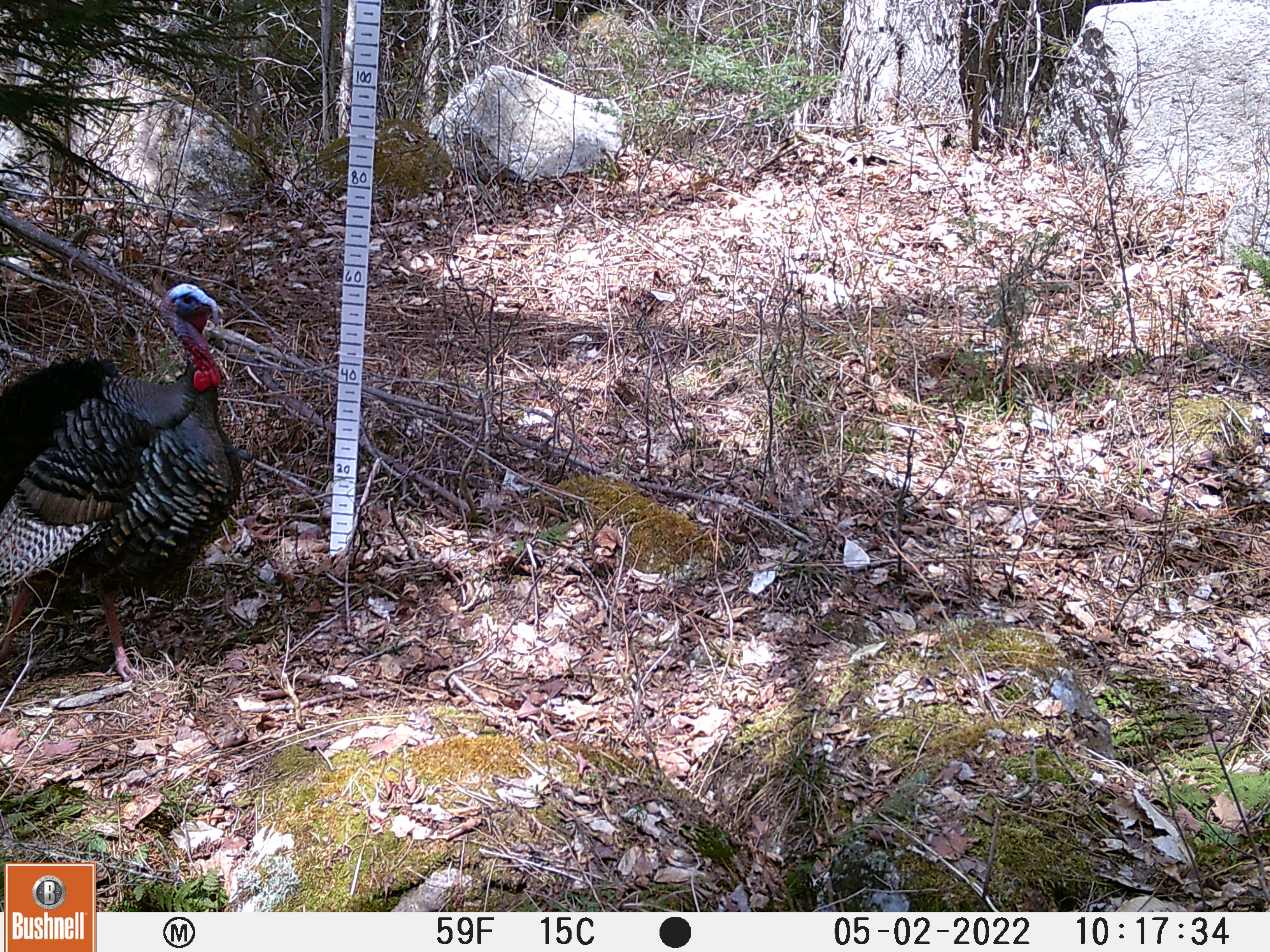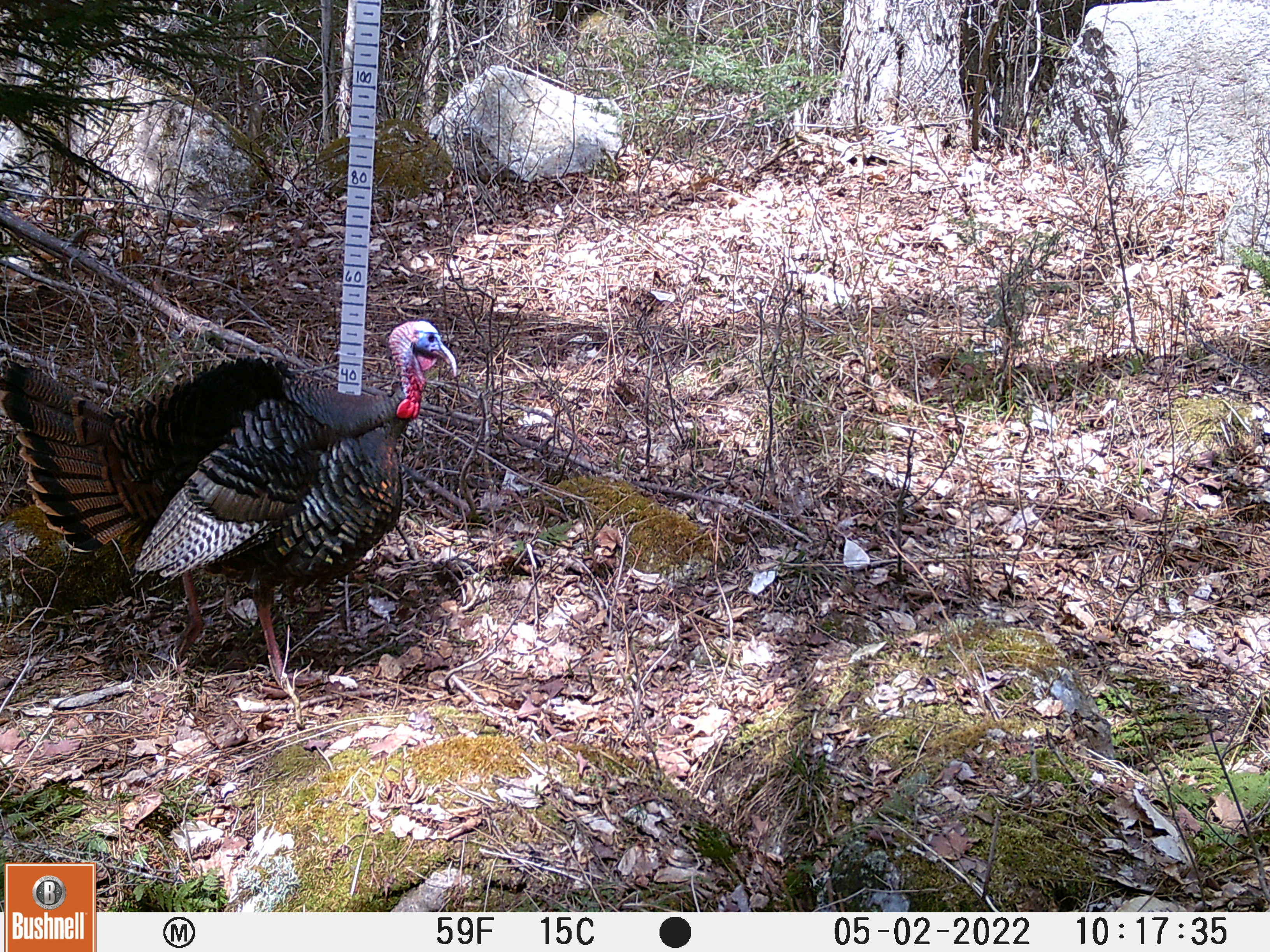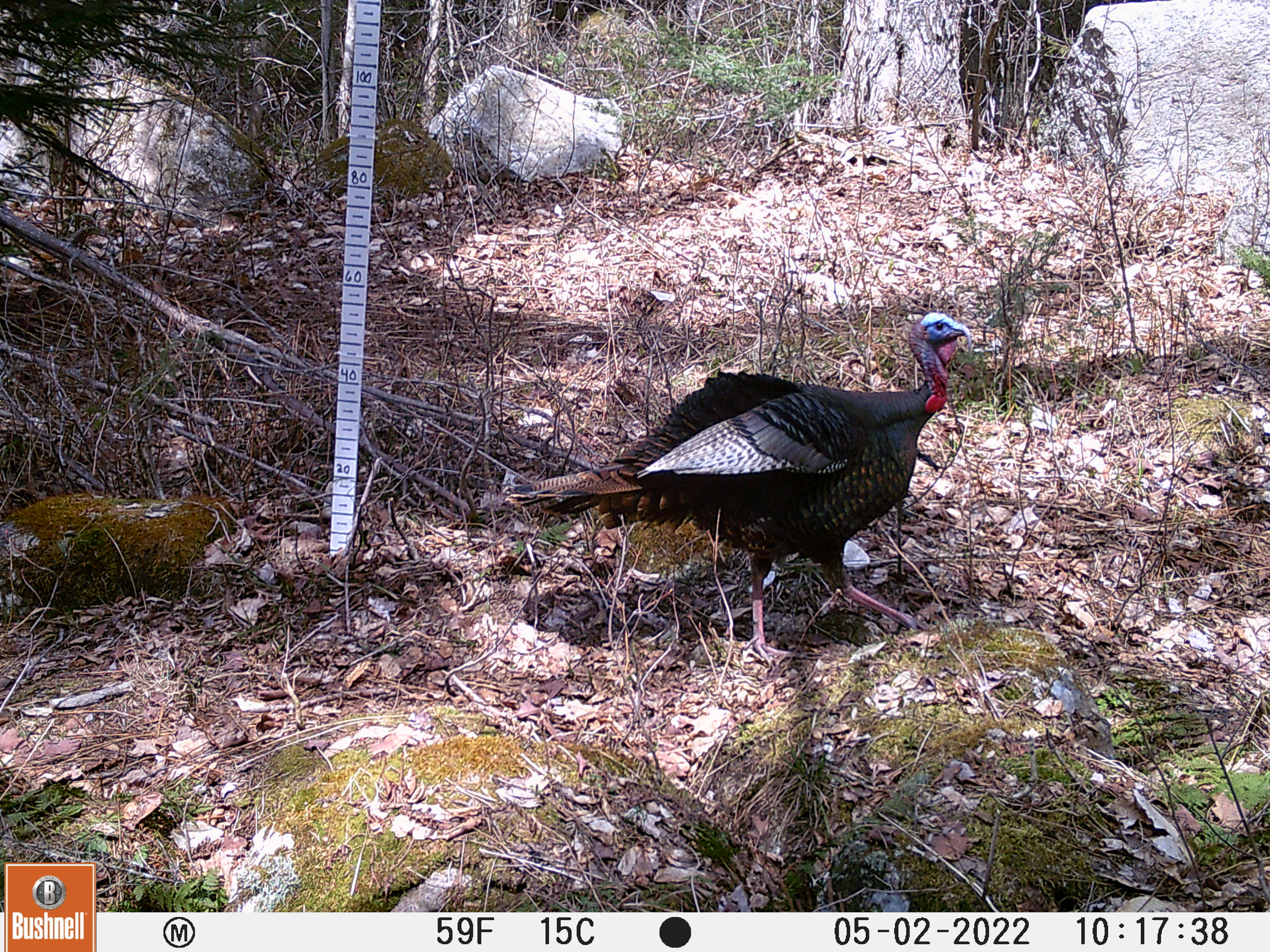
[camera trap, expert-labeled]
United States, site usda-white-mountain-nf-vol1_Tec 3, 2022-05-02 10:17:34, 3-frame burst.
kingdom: Animalia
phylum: Chordata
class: Aves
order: Galliformes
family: Phasianidae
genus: Meleagris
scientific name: Meleagris gallopavo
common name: wild turkey